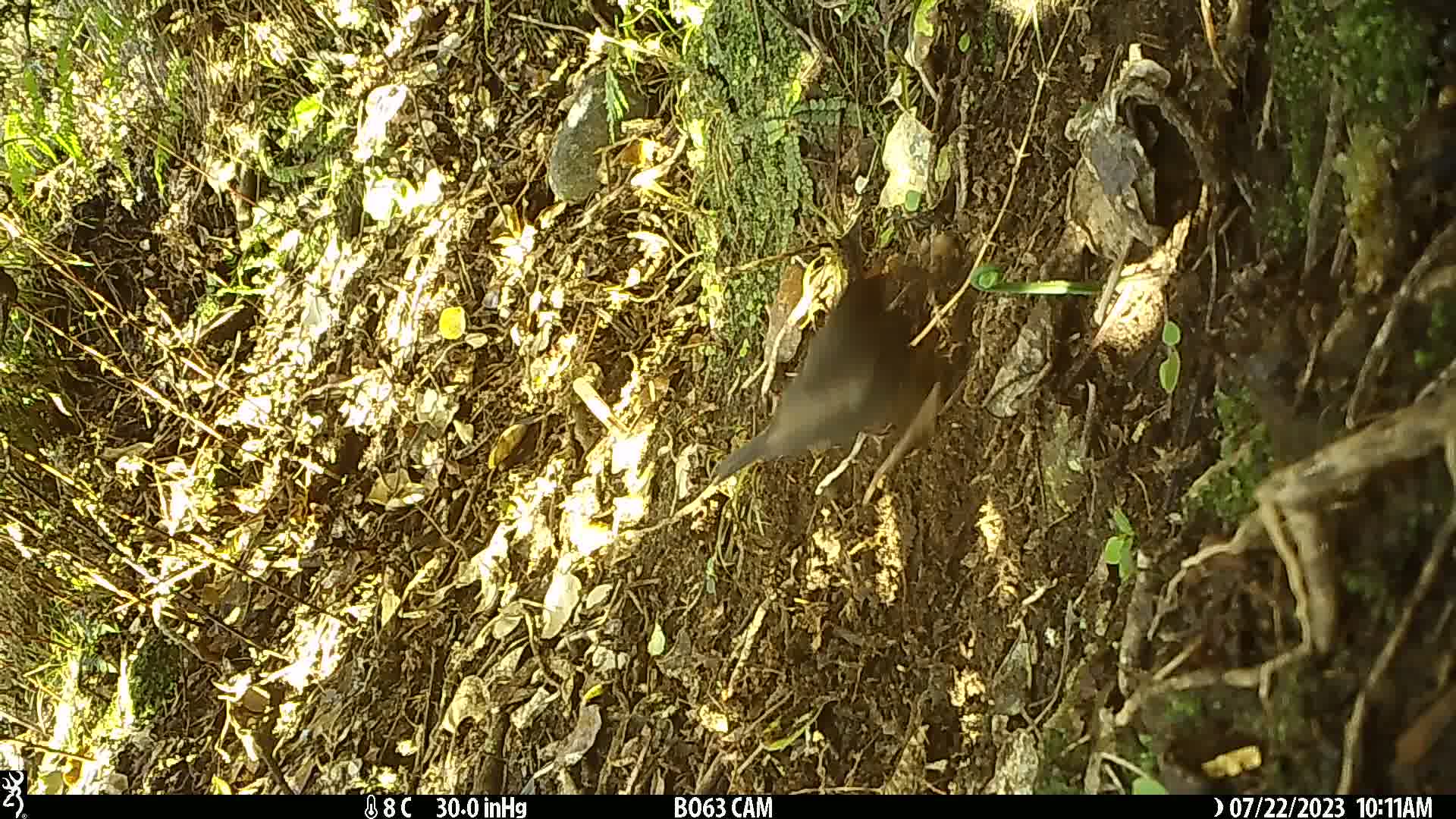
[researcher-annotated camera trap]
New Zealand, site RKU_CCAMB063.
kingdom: Animalia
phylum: Chordata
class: Aves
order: Passeriformes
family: Turdidae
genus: Turdus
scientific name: Turdus merula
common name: eurasian blackbird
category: blackbird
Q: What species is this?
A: Blackbird (eurasian blackbird) (Turdus merula).